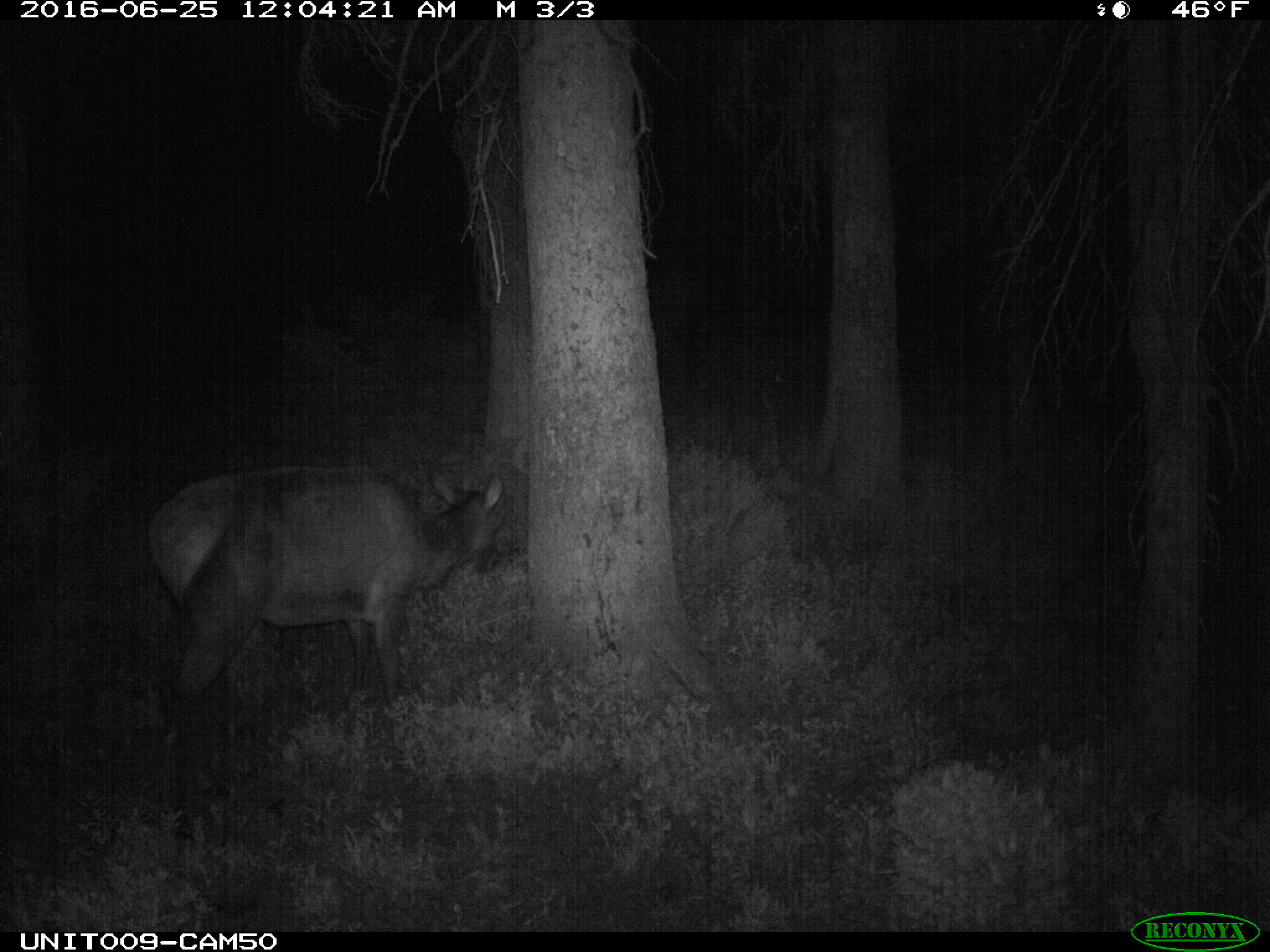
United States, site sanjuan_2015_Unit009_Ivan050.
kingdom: Animalia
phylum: Chordata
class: Mammalia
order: Artiodactyla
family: Cervidae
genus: Cervus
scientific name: Cervus elaphus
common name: red deer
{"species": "Cervus elaphus (red deer)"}